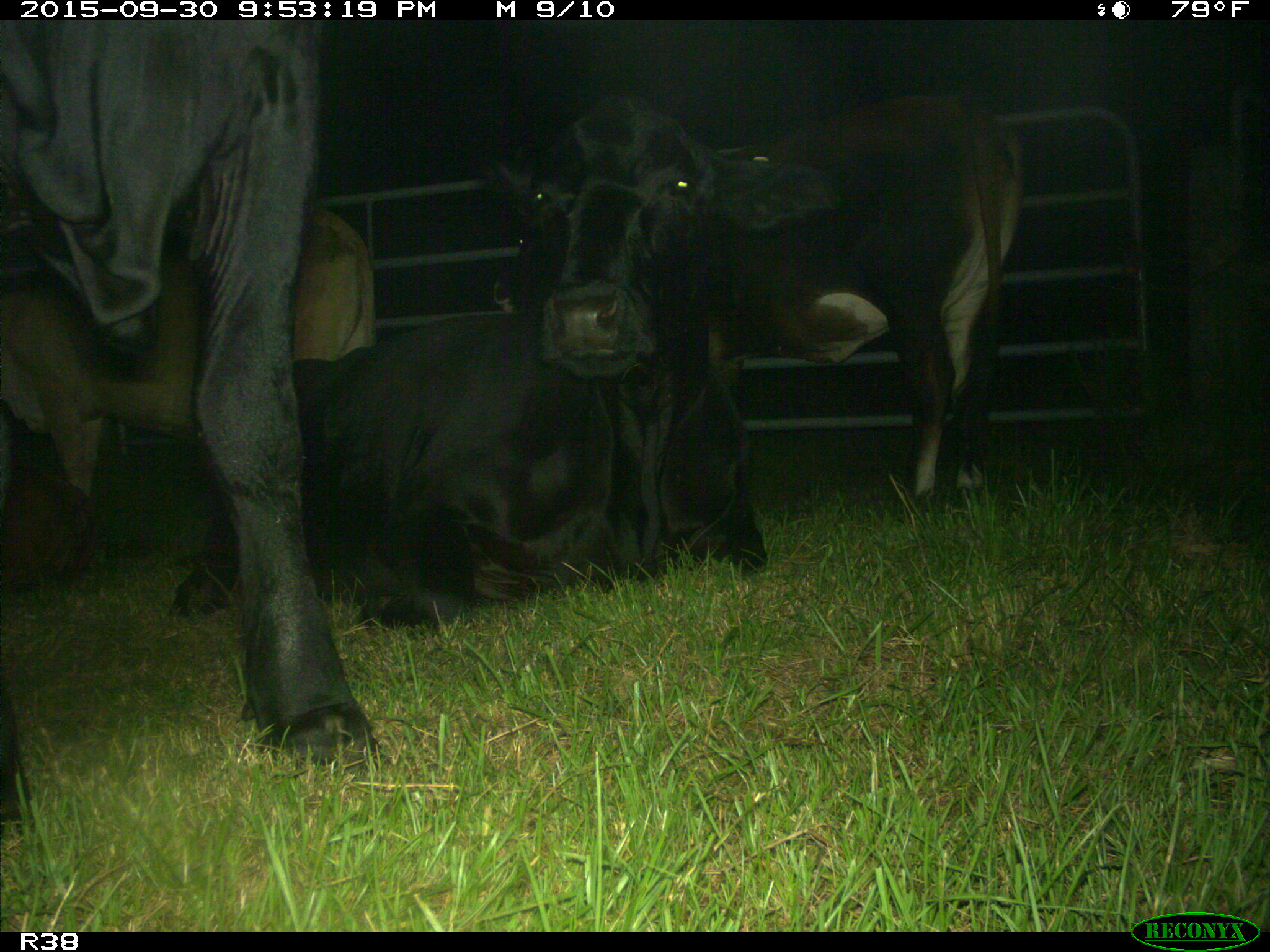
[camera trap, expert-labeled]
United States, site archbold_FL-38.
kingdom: Animalia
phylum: Chordata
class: Mammalia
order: Artiodactyla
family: Bovidae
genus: Bos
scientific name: Bos taurus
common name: domestic cow